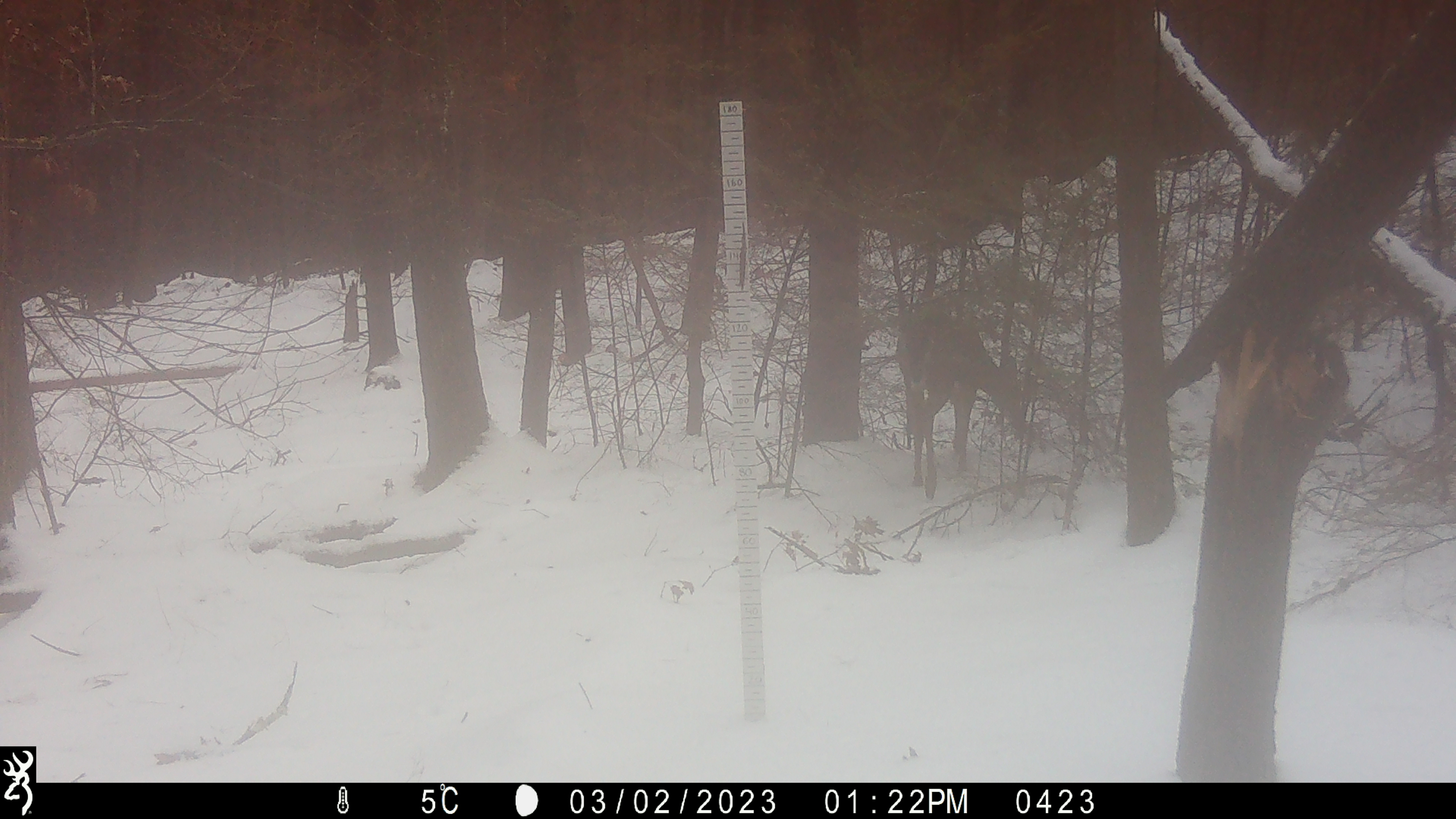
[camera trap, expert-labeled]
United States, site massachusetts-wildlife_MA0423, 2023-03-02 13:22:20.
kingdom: Animalia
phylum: Chordata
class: Mammalia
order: Artiodactyla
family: Cervidae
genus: Odocoileus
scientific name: Odocoileus virginianus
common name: white-tailed deer